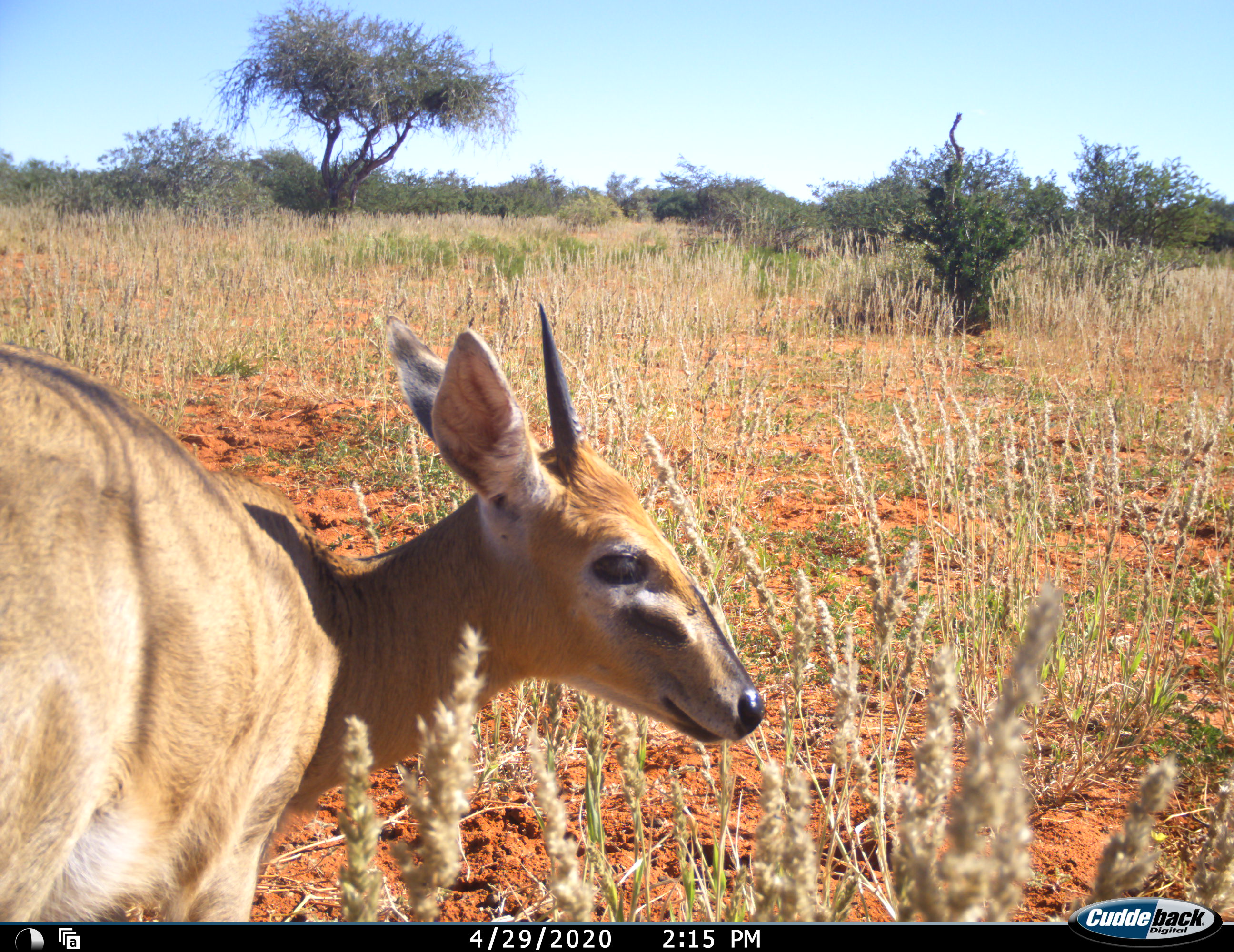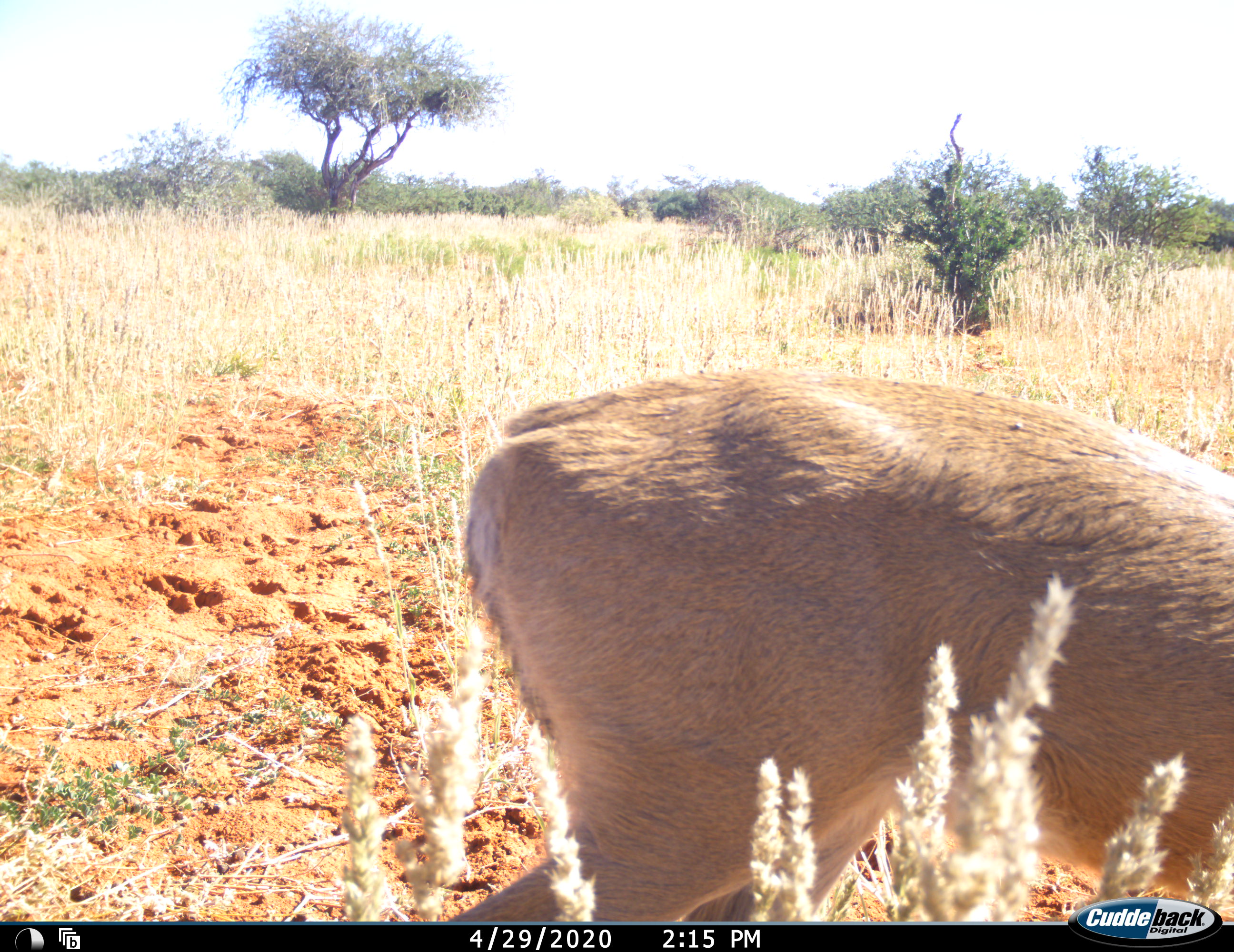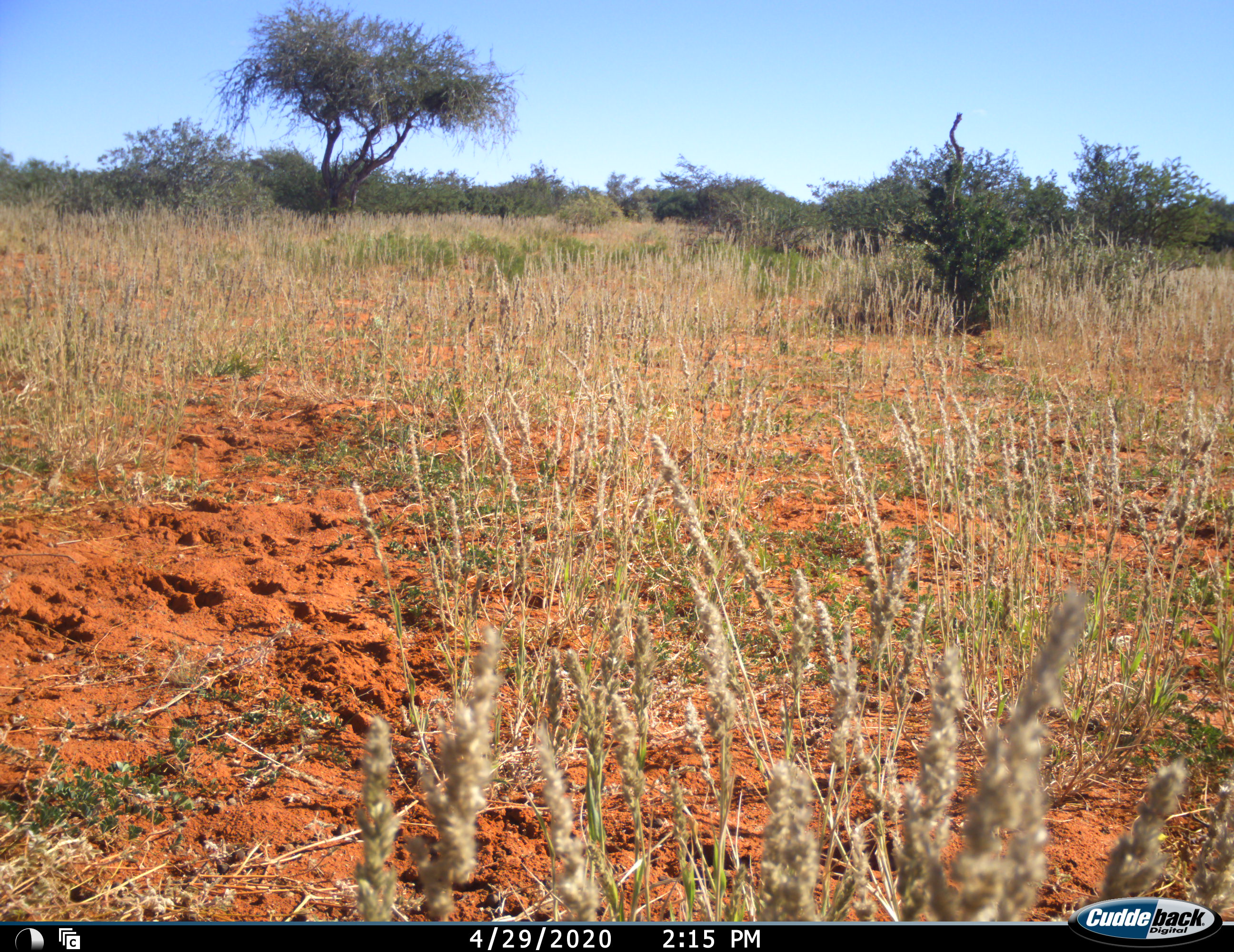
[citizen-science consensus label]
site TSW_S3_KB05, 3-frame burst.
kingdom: Animalia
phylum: Chordata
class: Mammalia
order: Artiodactyla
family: Bovidae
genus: Sylvicapra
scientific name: Sylvicapra grimmia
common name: common duiker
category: duikercommongrey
Duikercommongrey (common duiker) (Sylvicapra grimmia), count 1. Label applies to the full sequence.